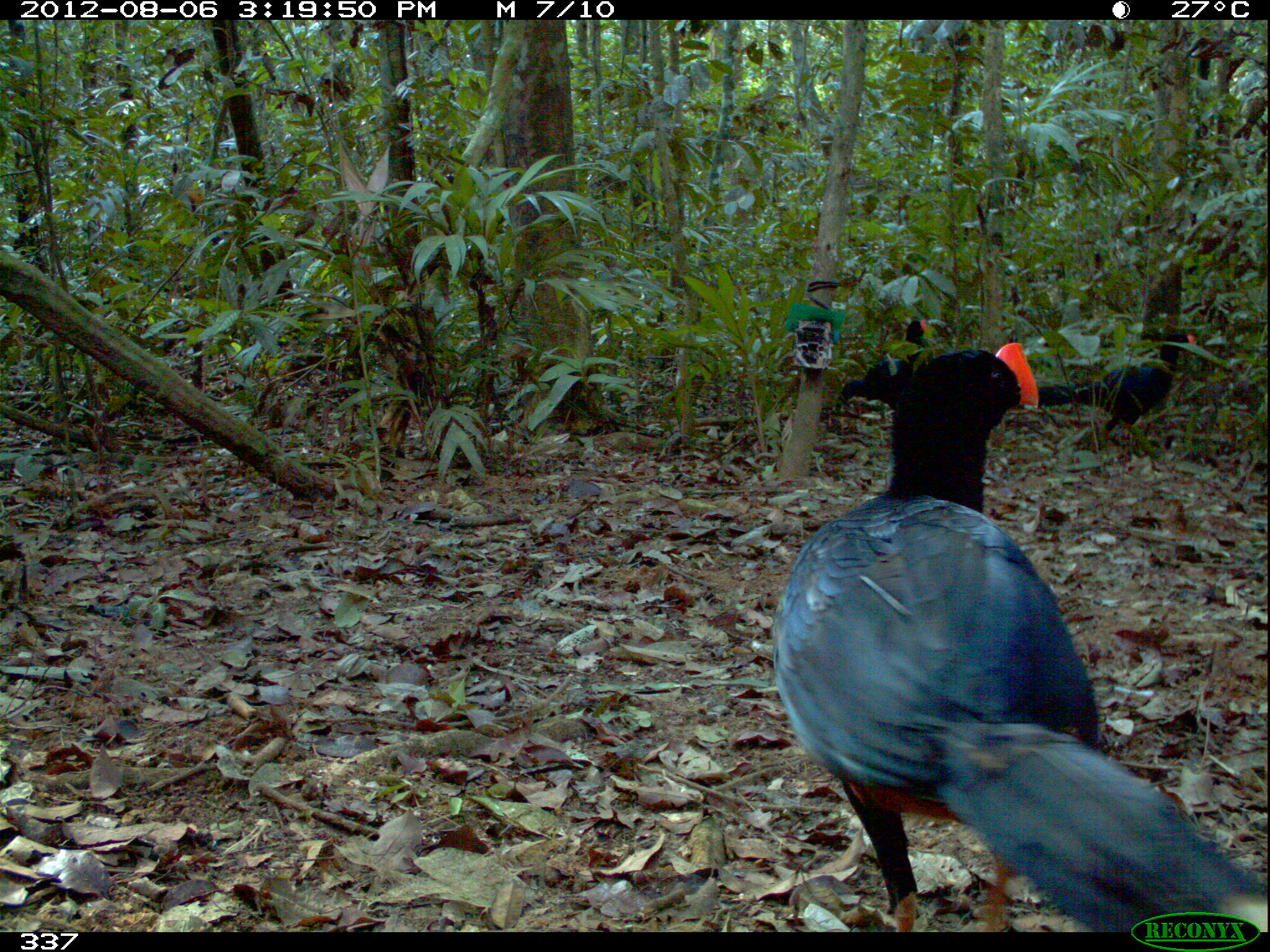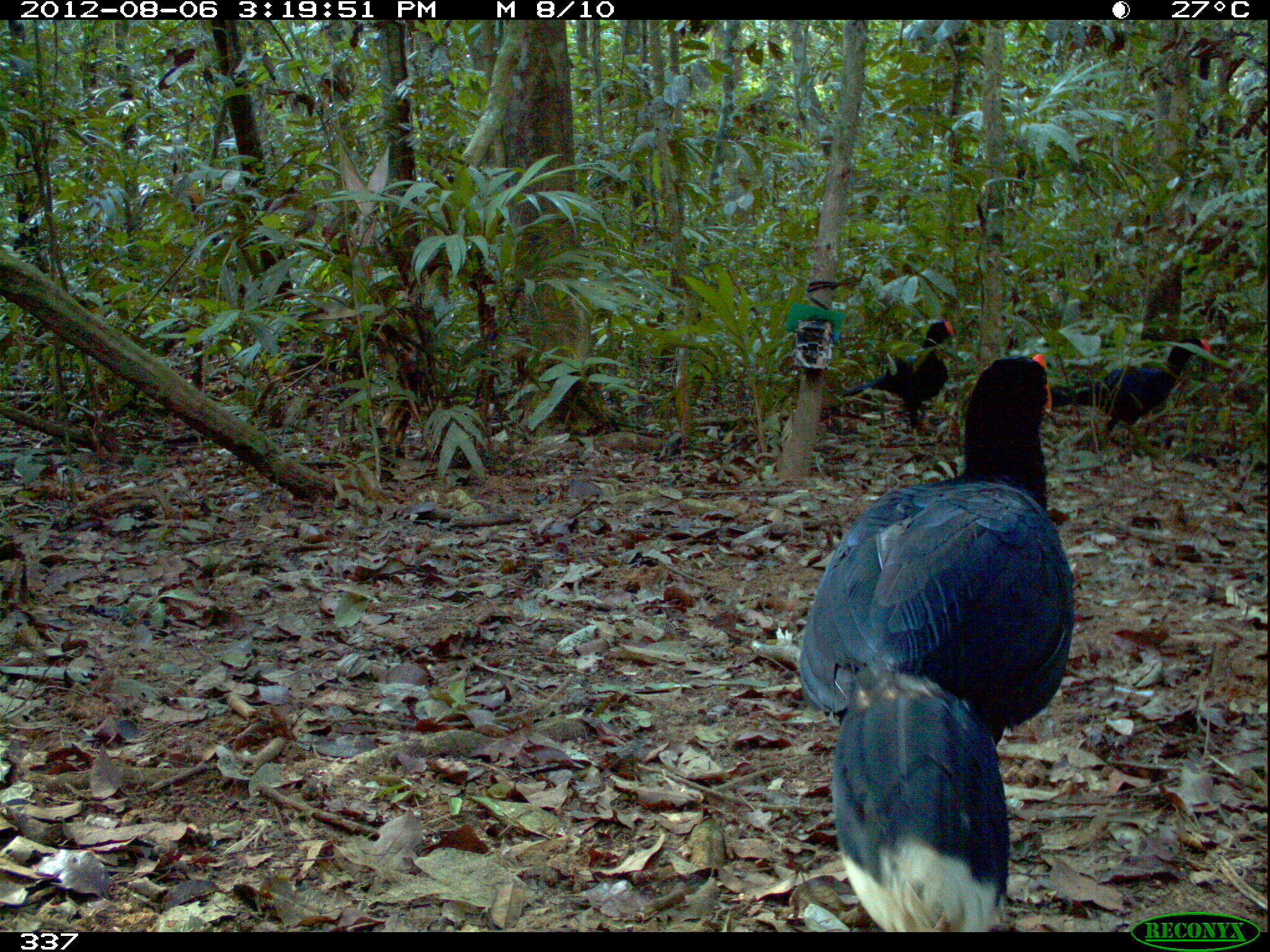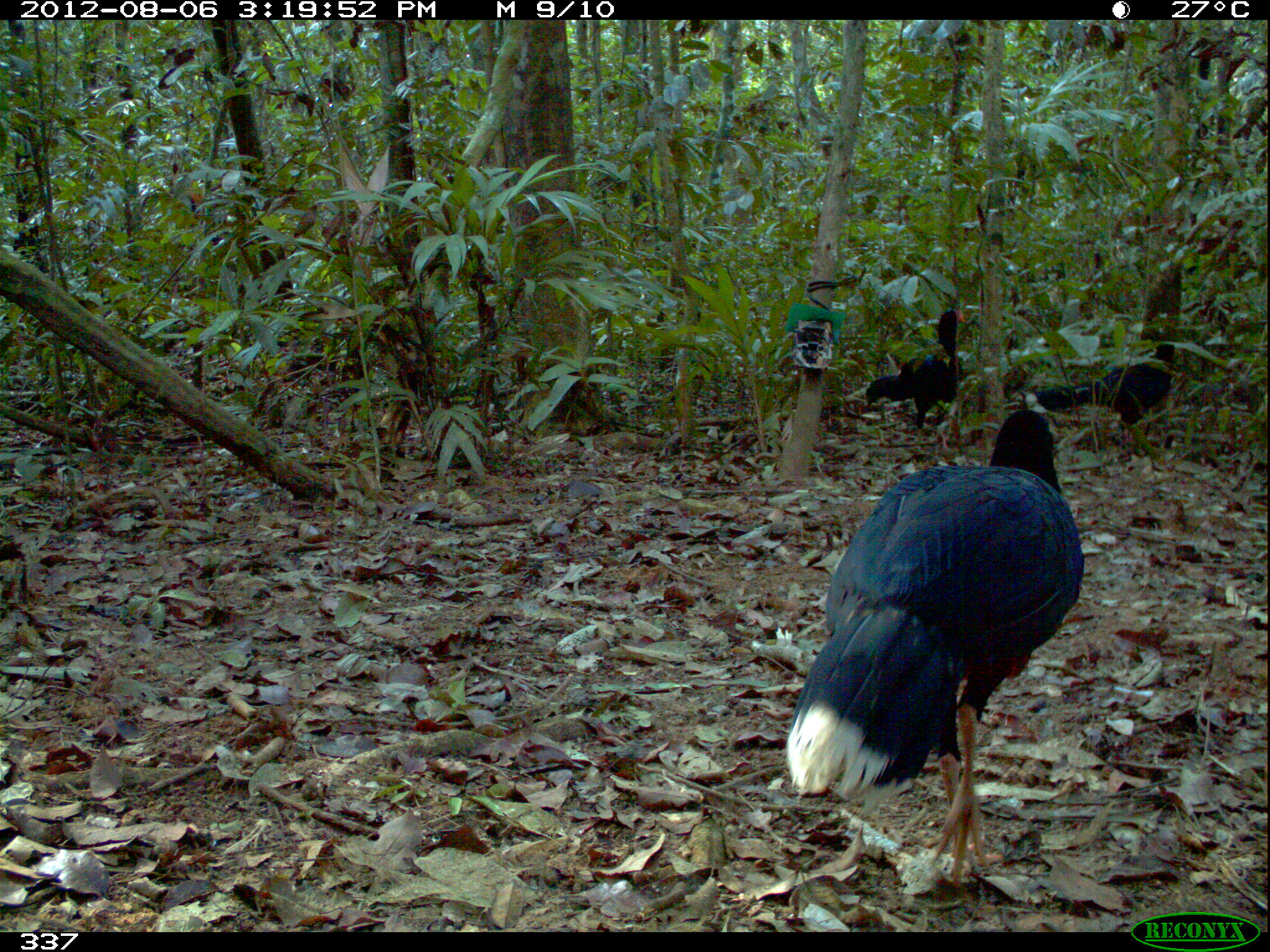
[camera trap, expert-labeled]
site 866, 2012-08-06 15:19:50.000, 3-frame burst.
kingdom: Animalia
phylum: Chordata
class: Aves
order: Galliformes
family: Cracidae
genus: Mitu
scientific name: Mitu tuberosum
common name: razor-billed curassow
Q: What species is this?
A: Mitu tuberosum (razor-billed curassow).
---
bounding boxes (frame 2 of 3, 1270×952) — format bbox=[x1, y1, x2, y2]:
mitu tuberosum: bbox=[795, 352, 1076, 927]; bbox=[1046, 336, 1211, 447]; bbox=[835, 316, 957, 451]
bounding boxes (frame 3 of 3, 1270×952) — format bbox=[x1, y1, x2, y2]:
mitu tuberosum: bbox=[781, 404, 1085, 889]; bbox=[1025, 338, 1173, 448]; bbox=[863, 307, 967, 431]